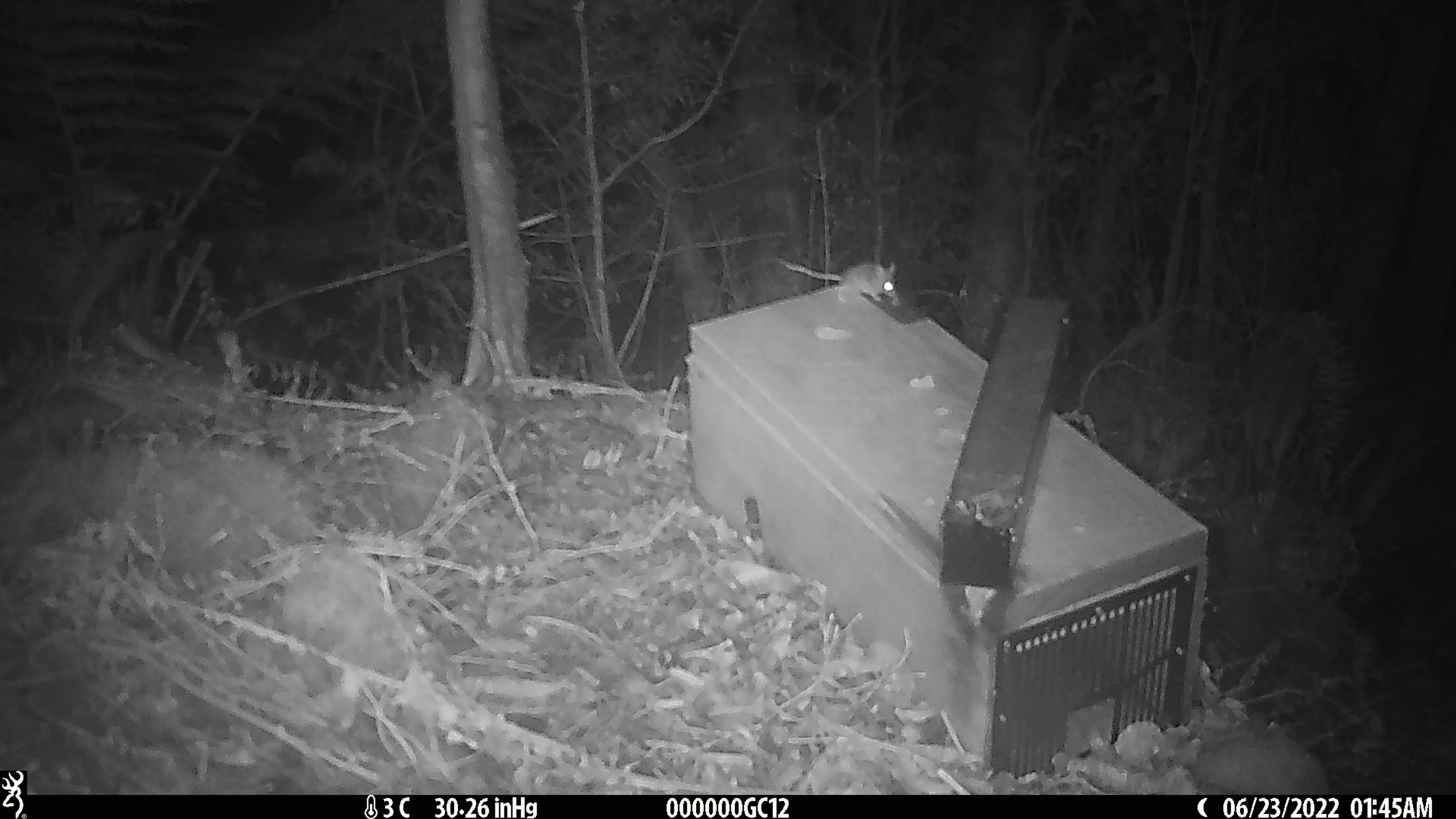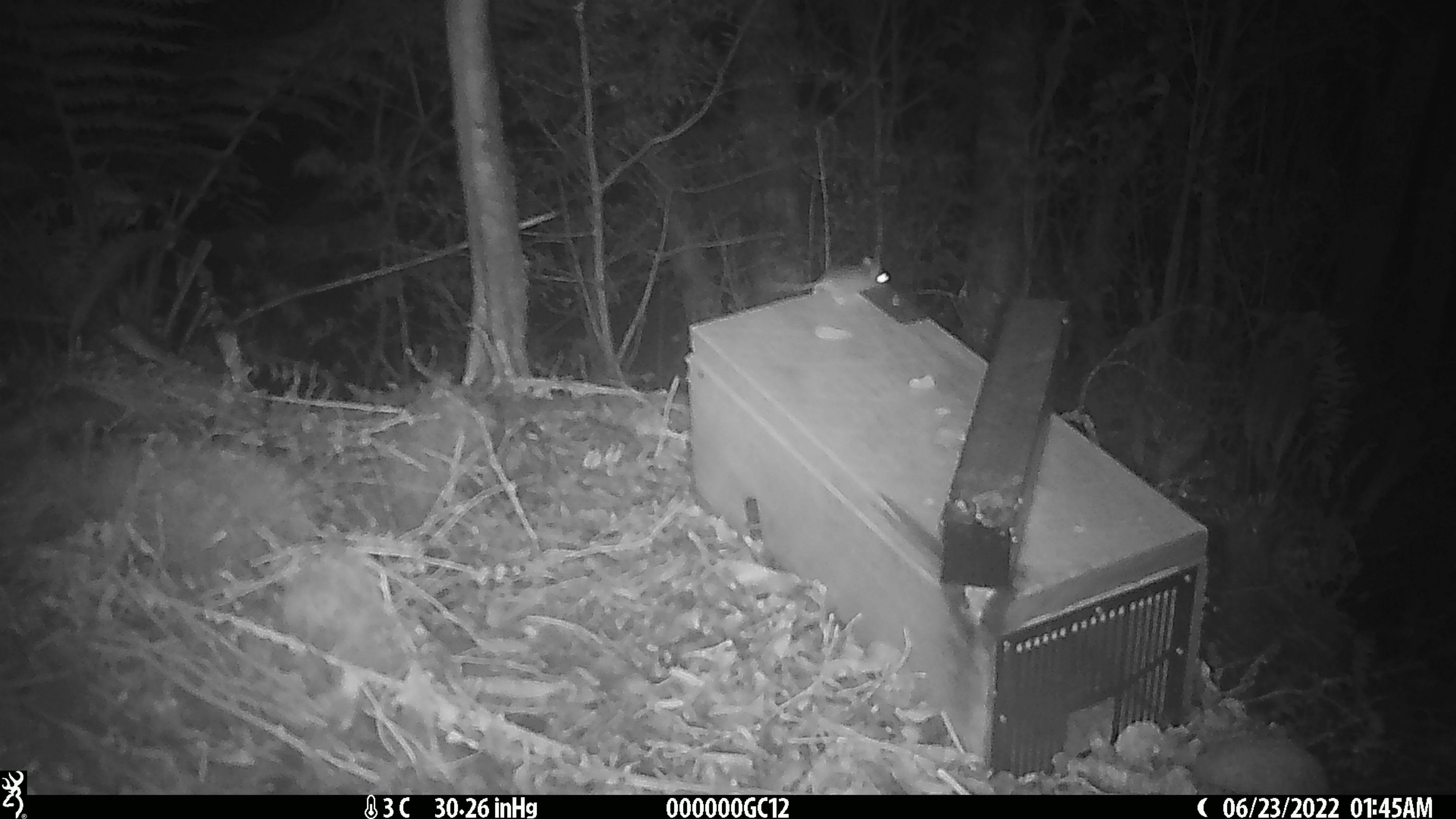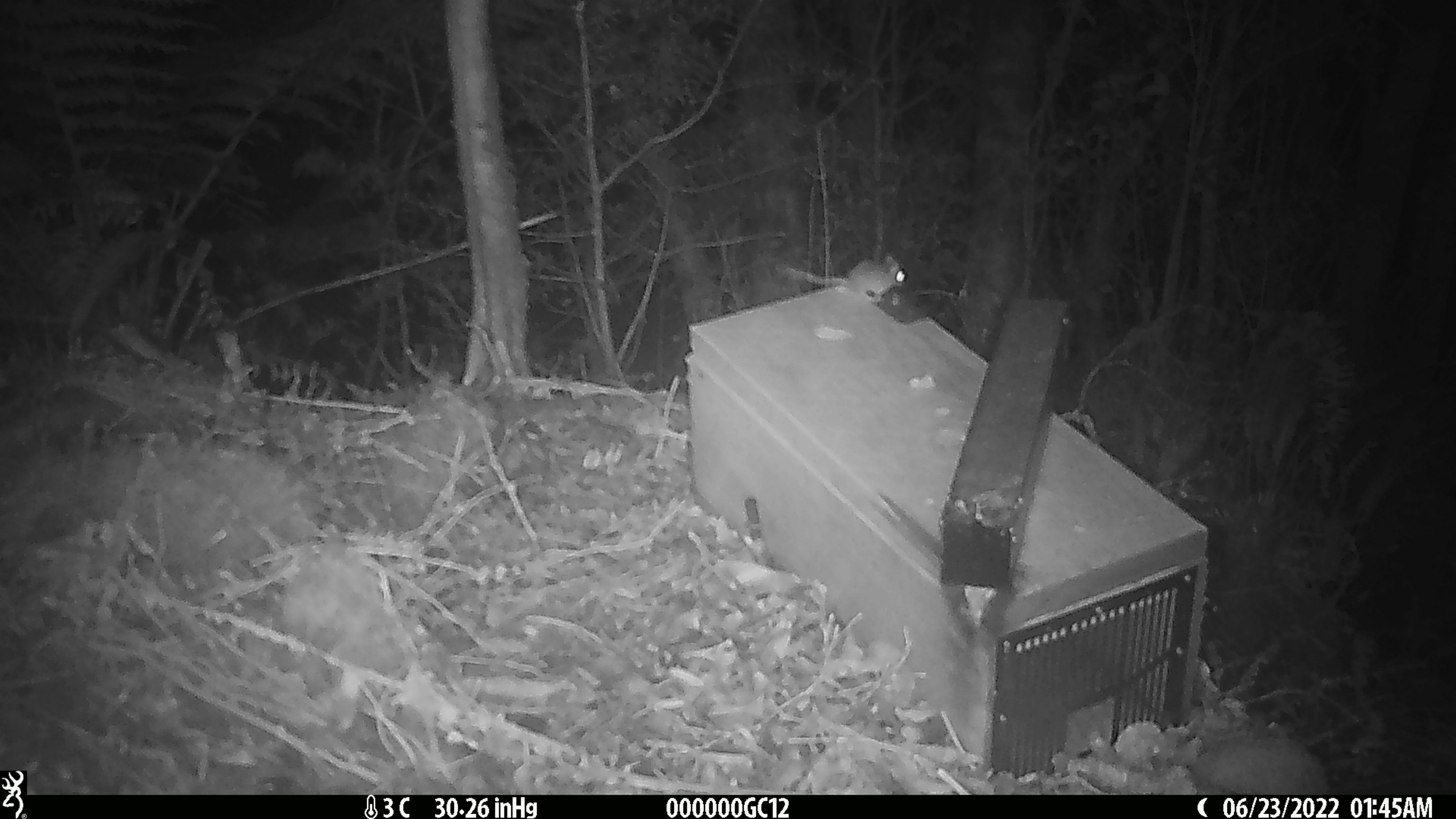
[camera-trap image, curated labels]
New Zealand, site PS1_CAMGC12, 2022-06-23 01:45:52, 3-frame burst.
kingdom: Animalia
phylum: Chordata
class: Mammalia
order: Rodentia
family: Muridae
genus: Mus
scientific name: Mus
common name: mouse